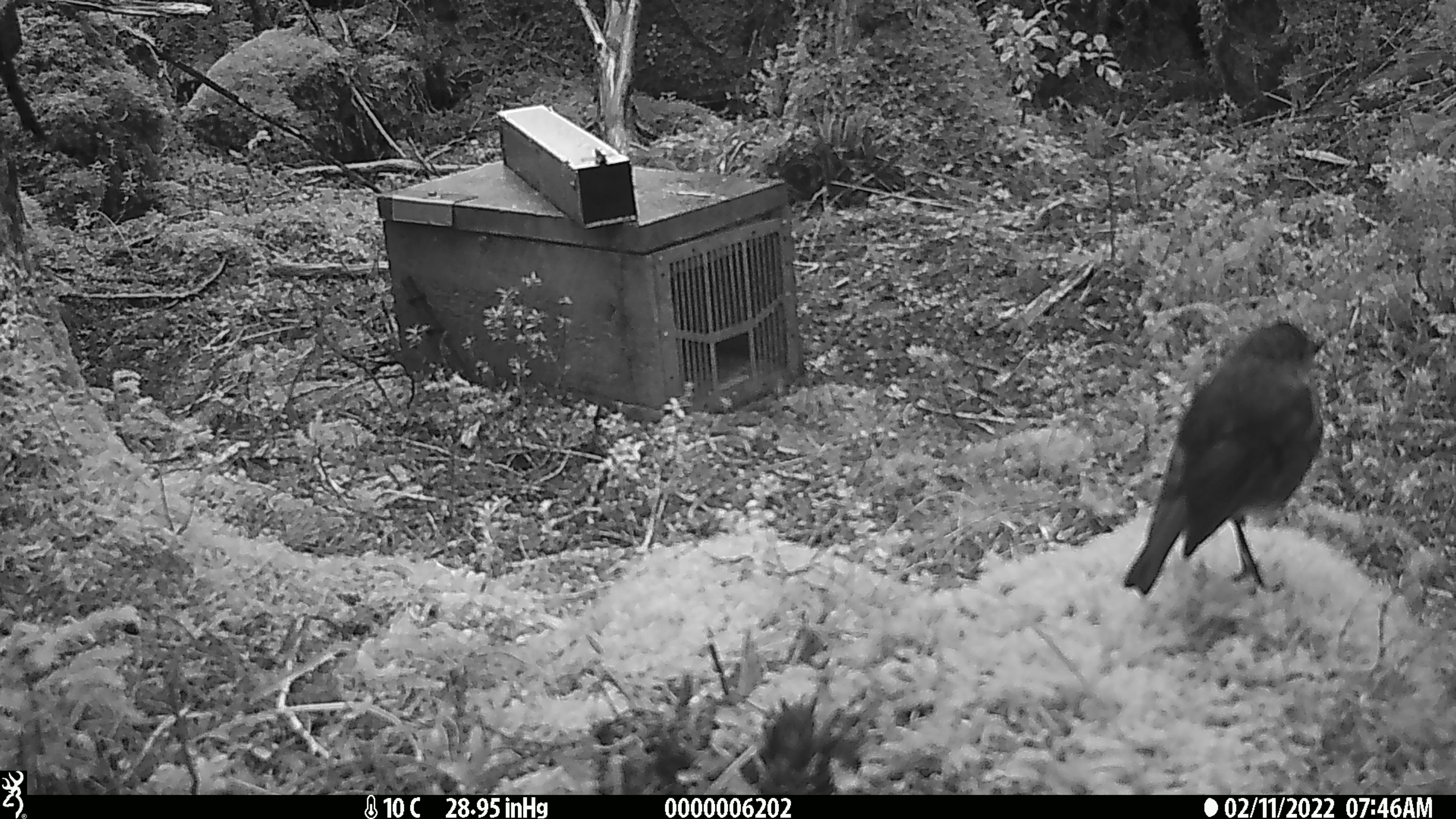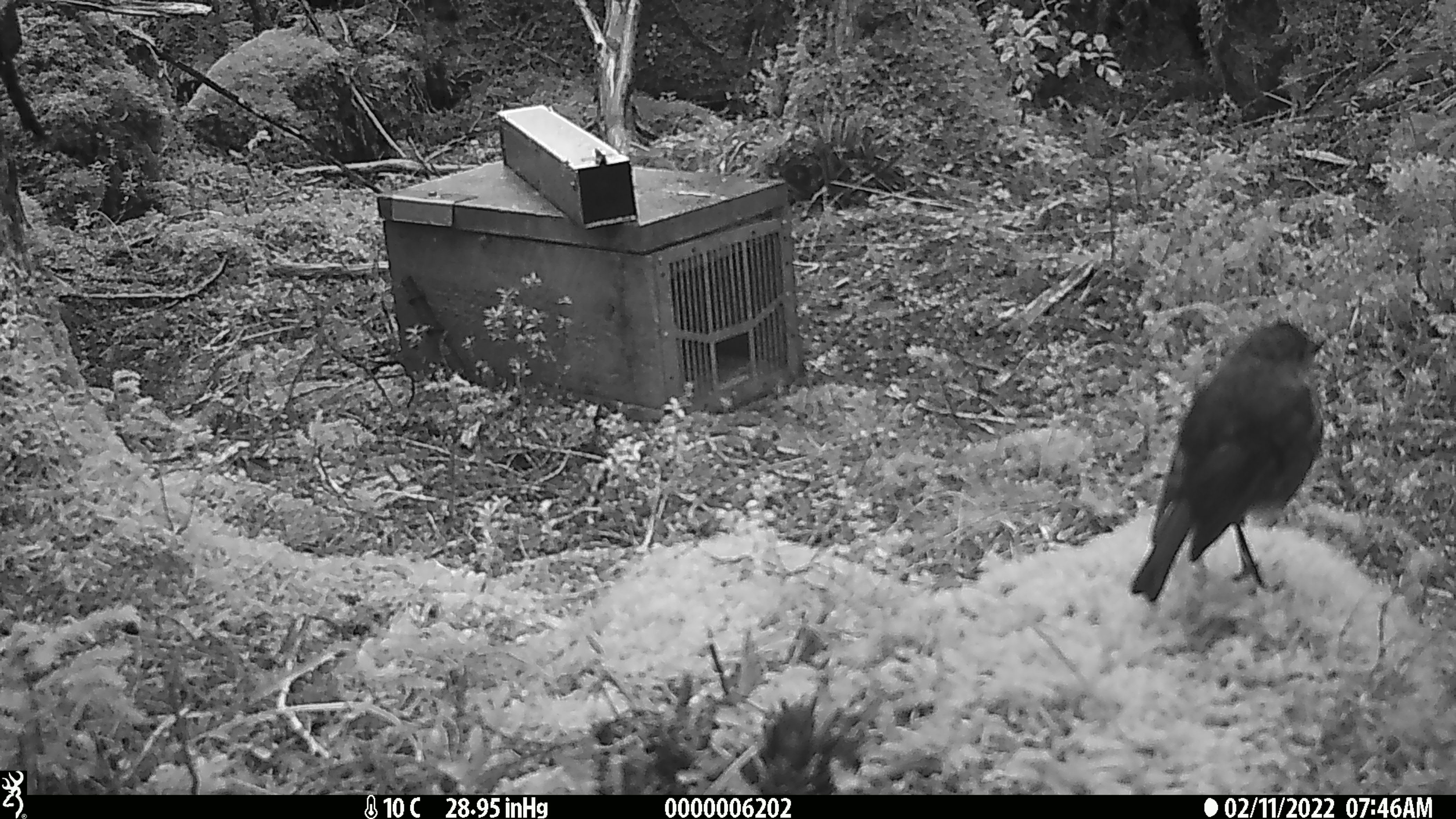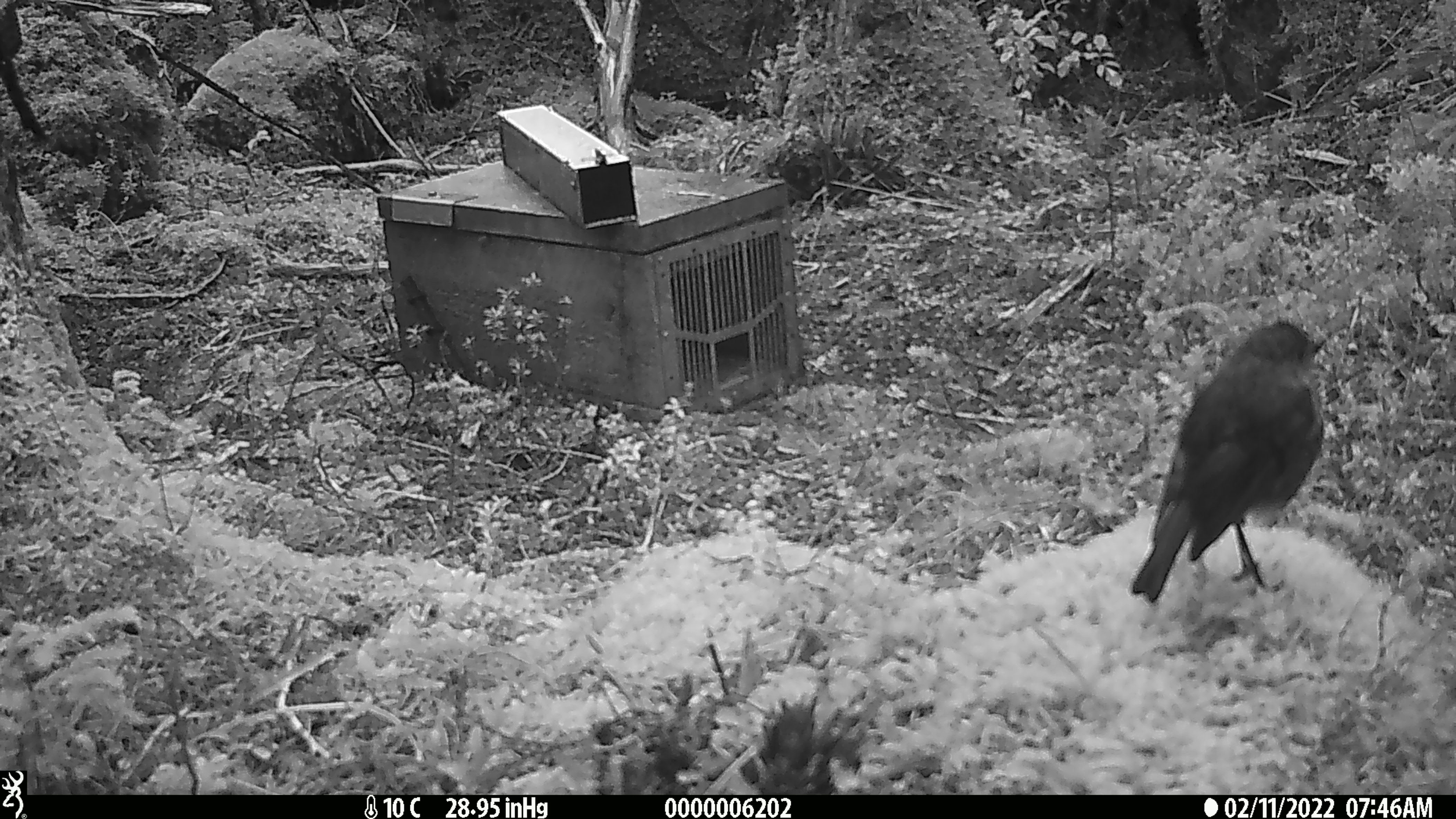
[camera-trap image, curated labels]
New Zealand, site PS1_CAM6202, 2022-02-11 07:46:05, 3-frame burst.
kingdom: Animalia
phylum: Chordata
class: Aves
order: Passeriformes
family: Petroicidae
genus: Petroica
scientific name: Petroica australis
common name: new zealand robin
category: robin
Robin (new zealand robin) (Petroica australis).